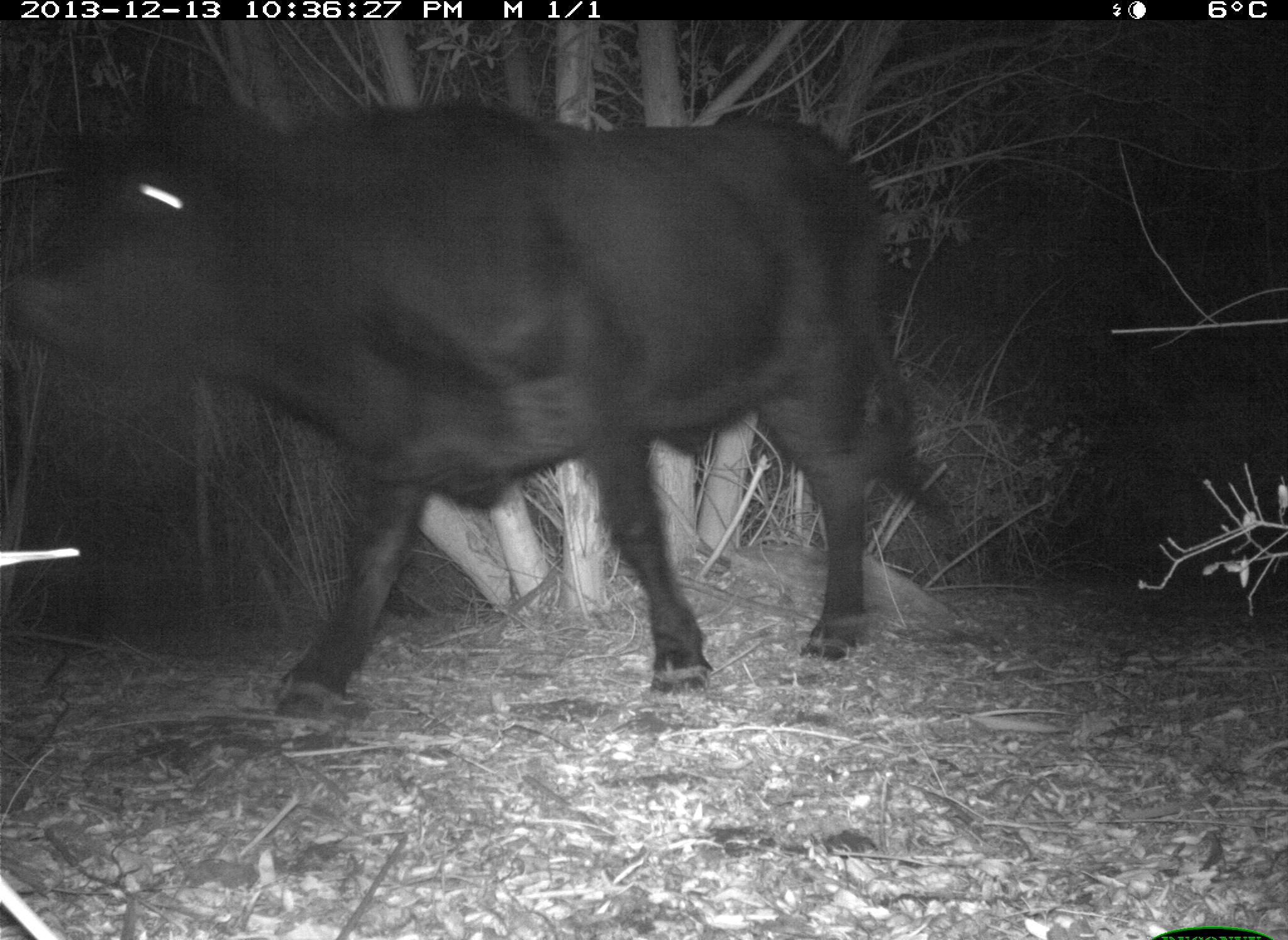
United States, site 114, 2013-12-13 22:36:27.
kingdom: Animalia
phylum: Chordata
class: Mammalia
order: Artiodactyla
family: Bovidae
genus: Bos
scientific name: Bos taurus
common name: cow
Cow (Bos taurus).